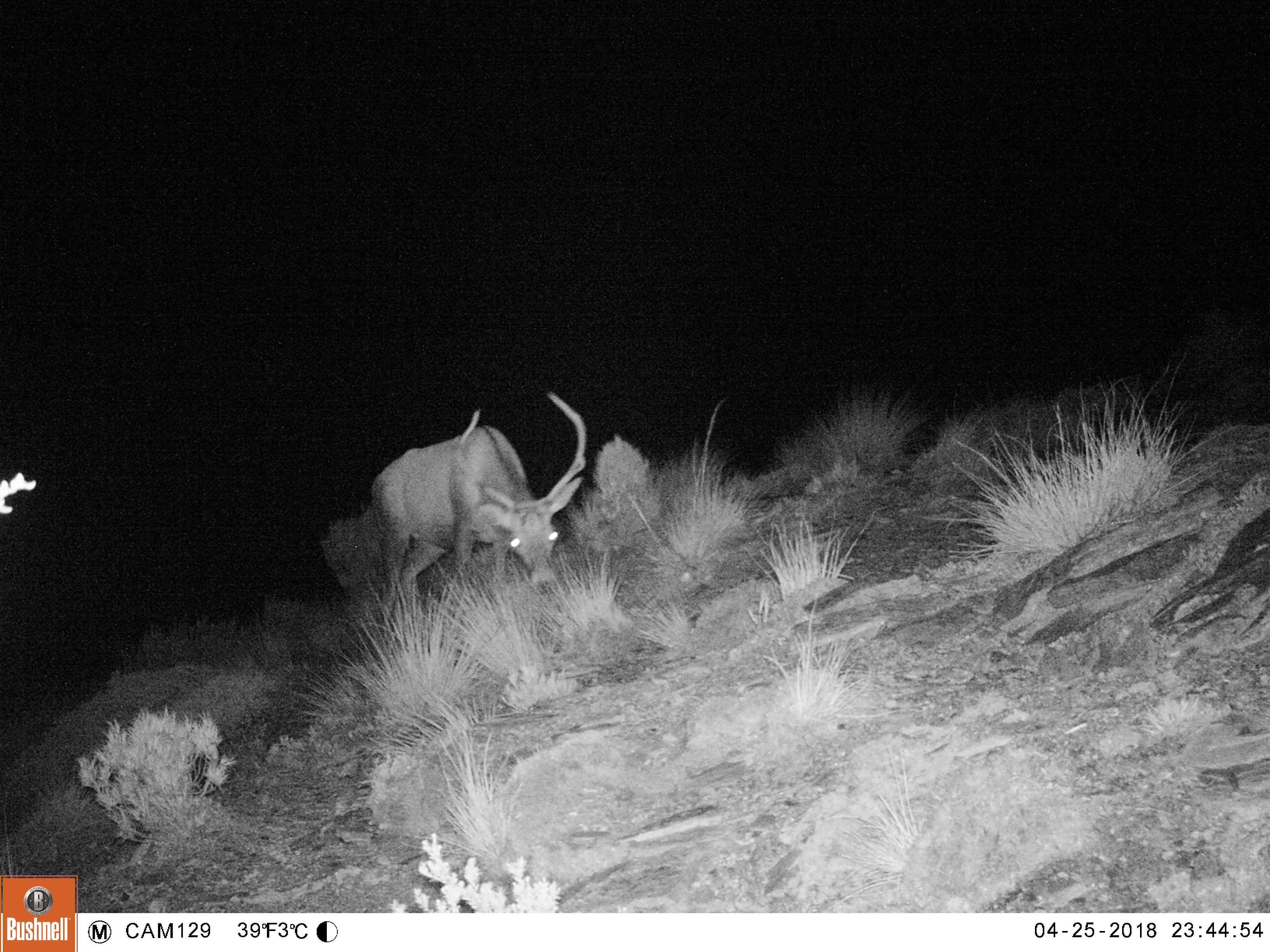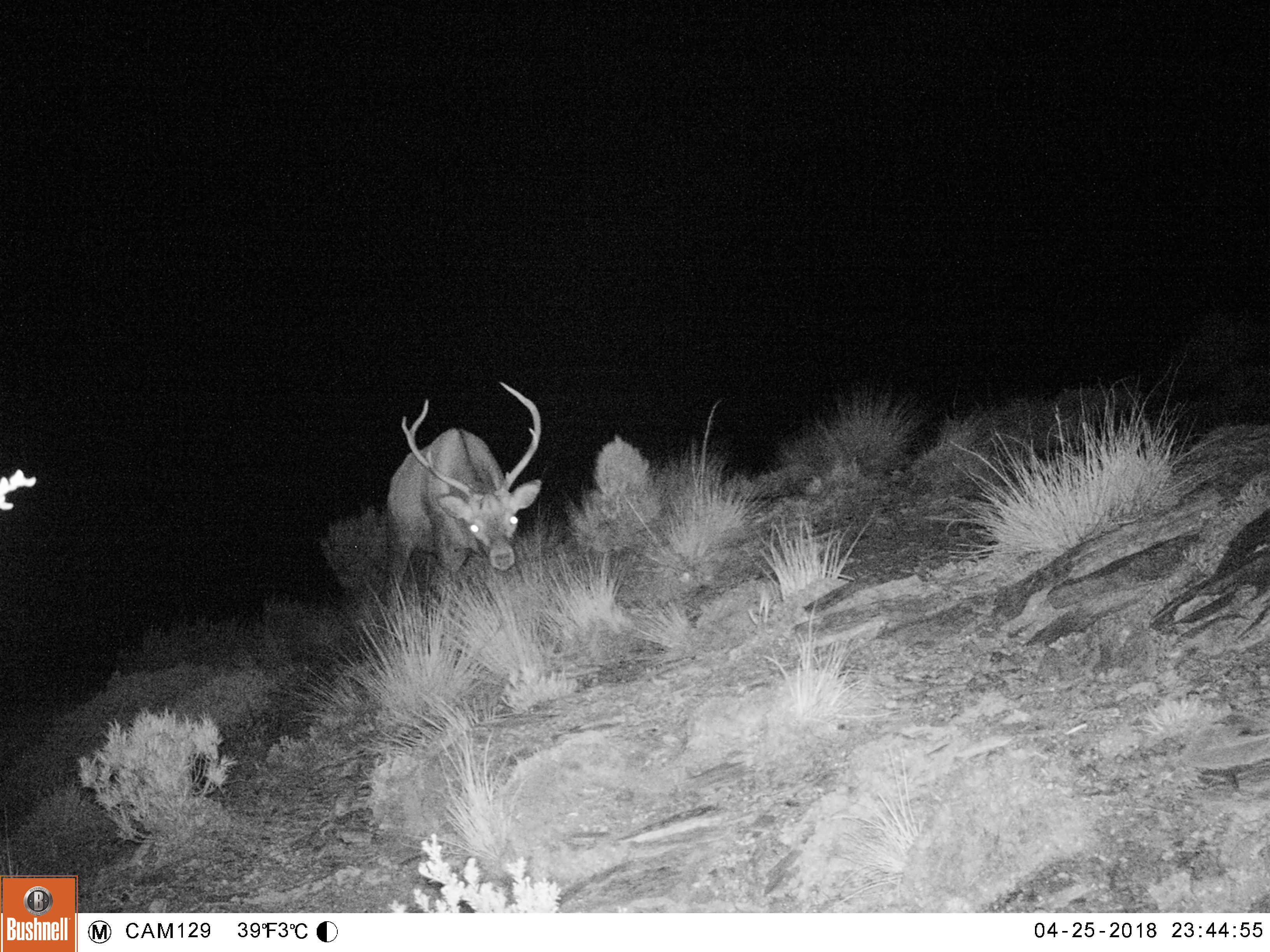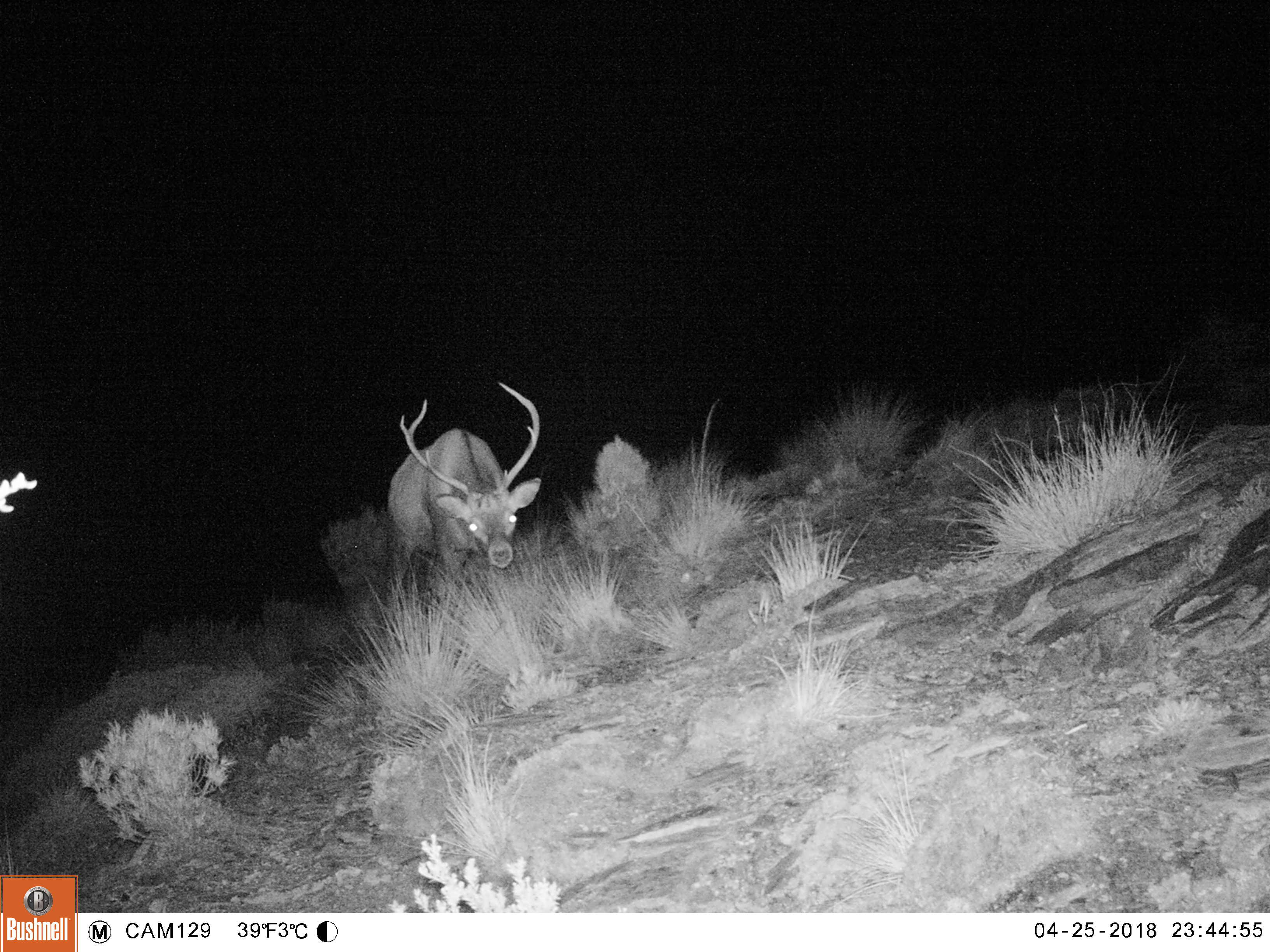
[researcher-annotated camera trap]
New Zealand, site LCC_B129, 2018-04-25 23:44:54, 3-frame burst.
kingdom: Animalia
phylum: Chordata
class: Mammalia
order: Artiodactyla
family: Cervidae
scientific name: Cervidae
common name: deer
Deer (Cervidae).